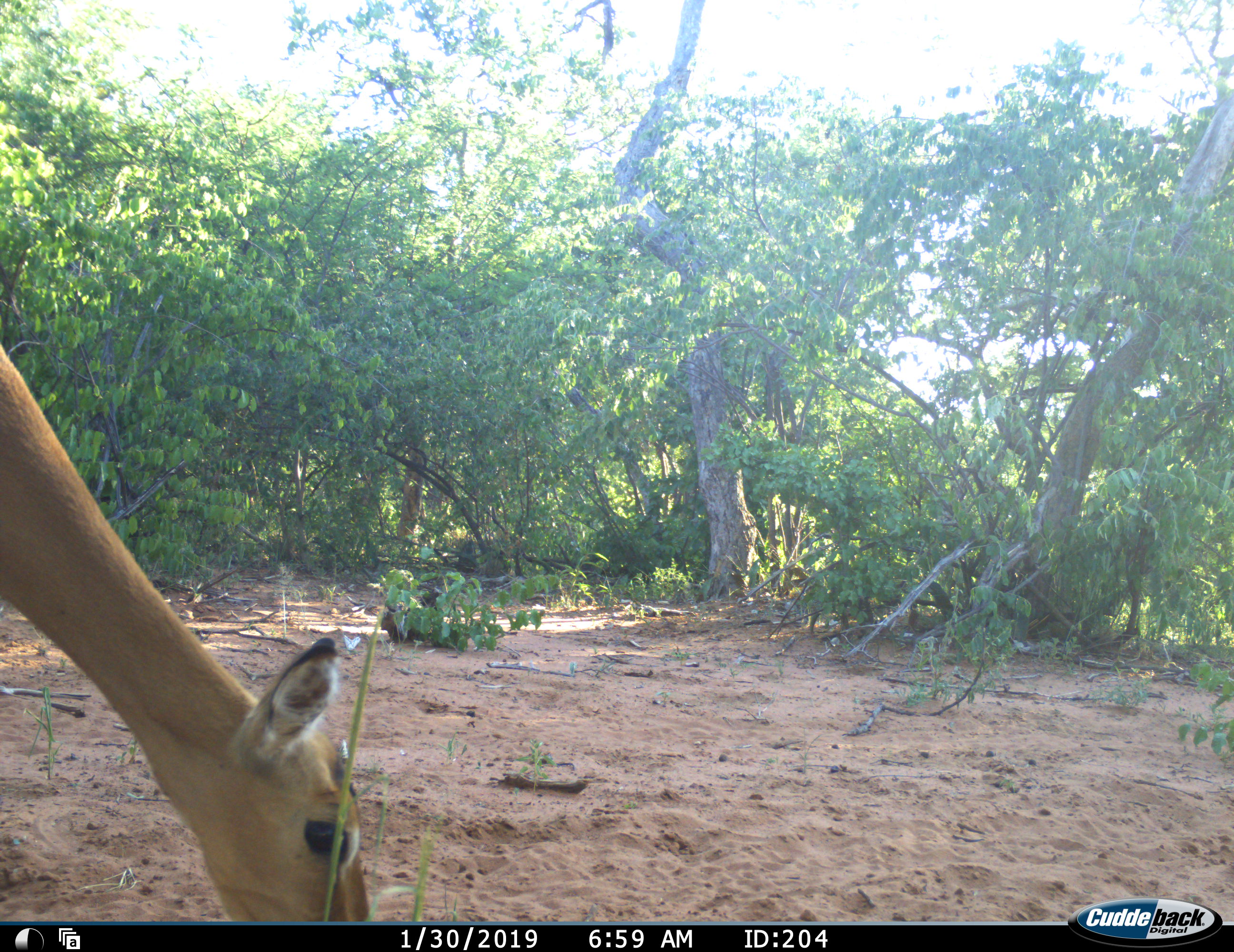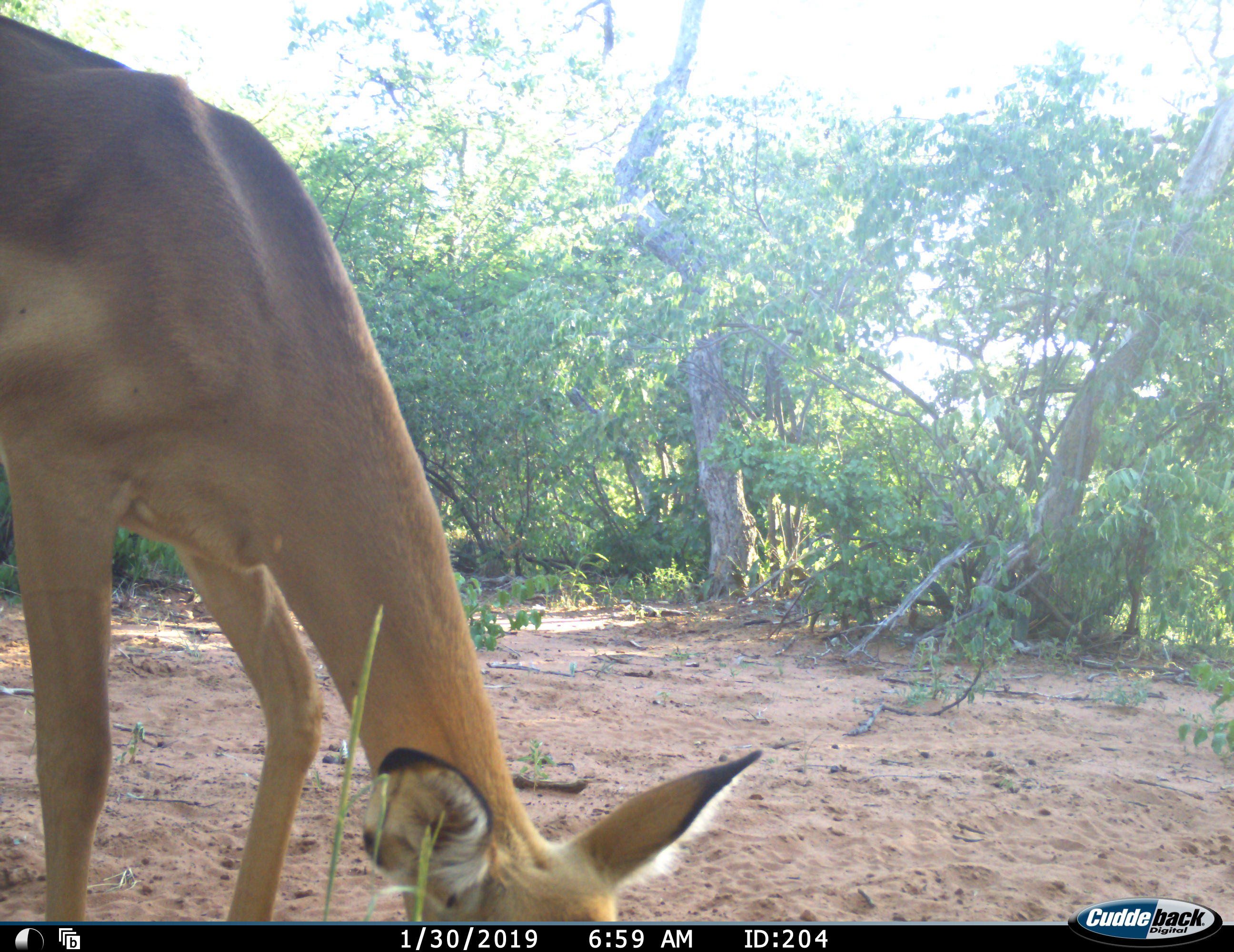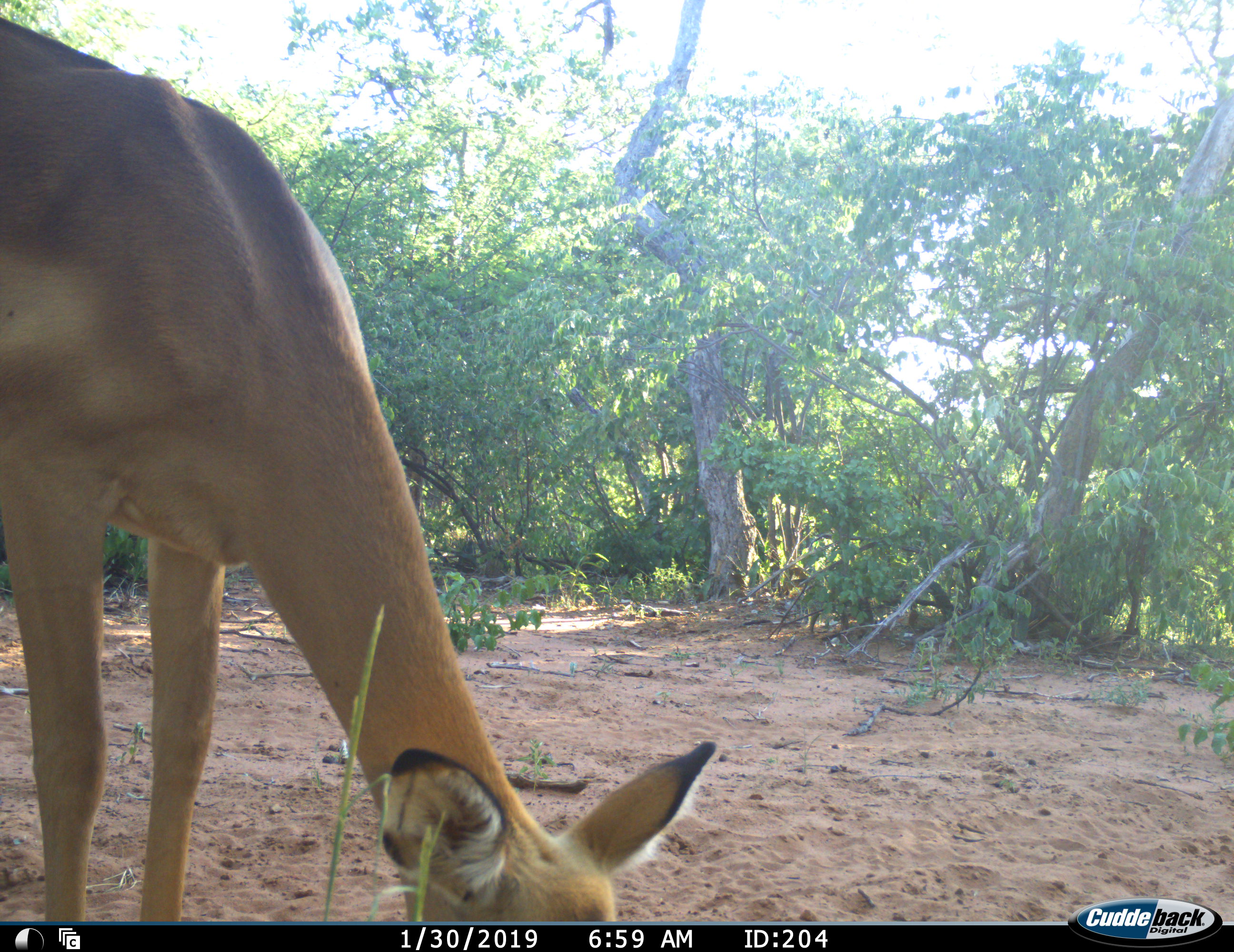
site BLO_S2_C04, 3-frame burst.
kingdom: Animalia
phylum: Chordata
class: Mammalia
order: Artiodactyla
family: Bovidae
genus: Aepyceros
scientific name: Aepyceros melampus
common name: impala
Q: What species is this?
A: Impala (Aepyceros melampus).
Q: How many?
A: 1.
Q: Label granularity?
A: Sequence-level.